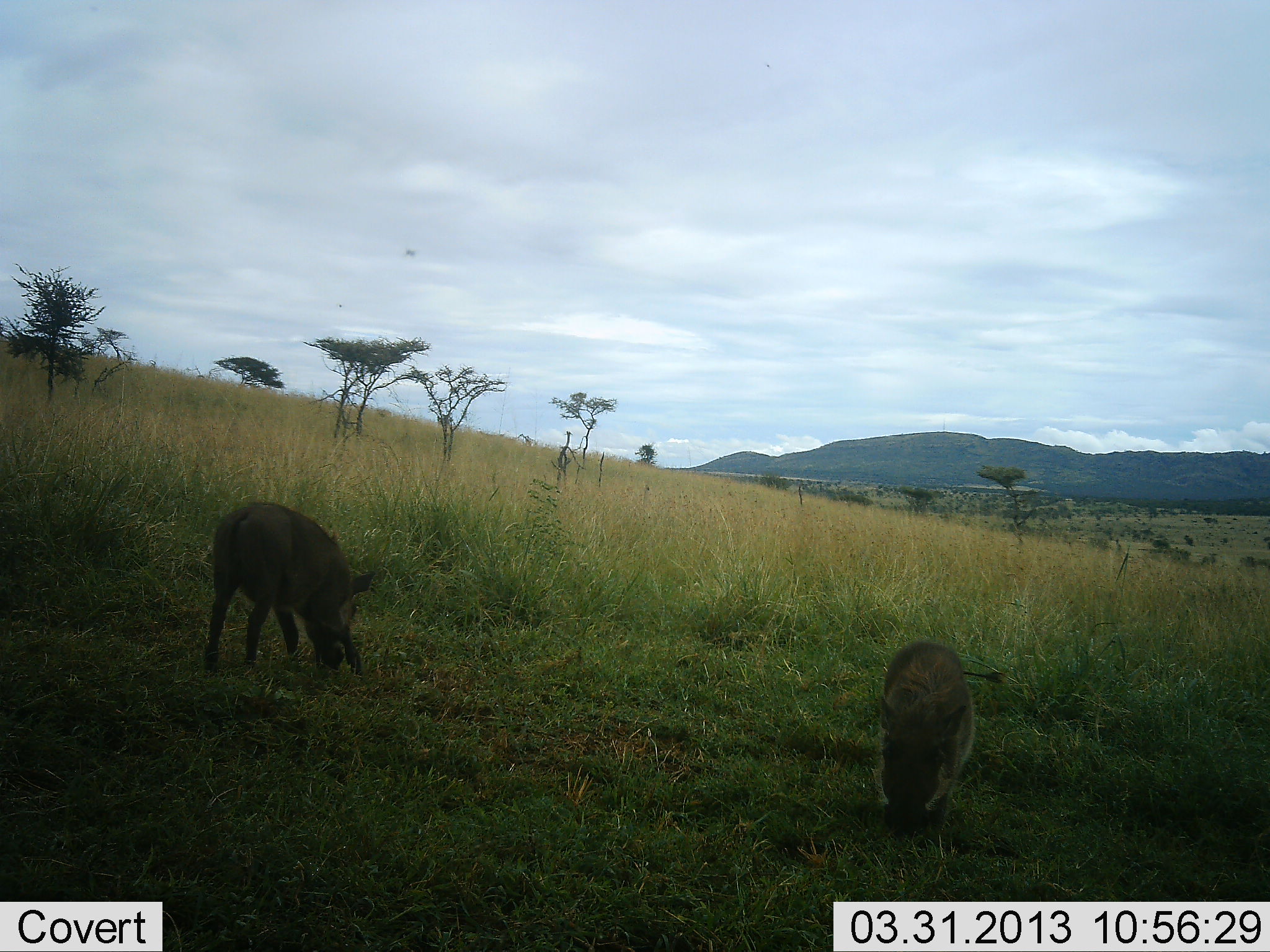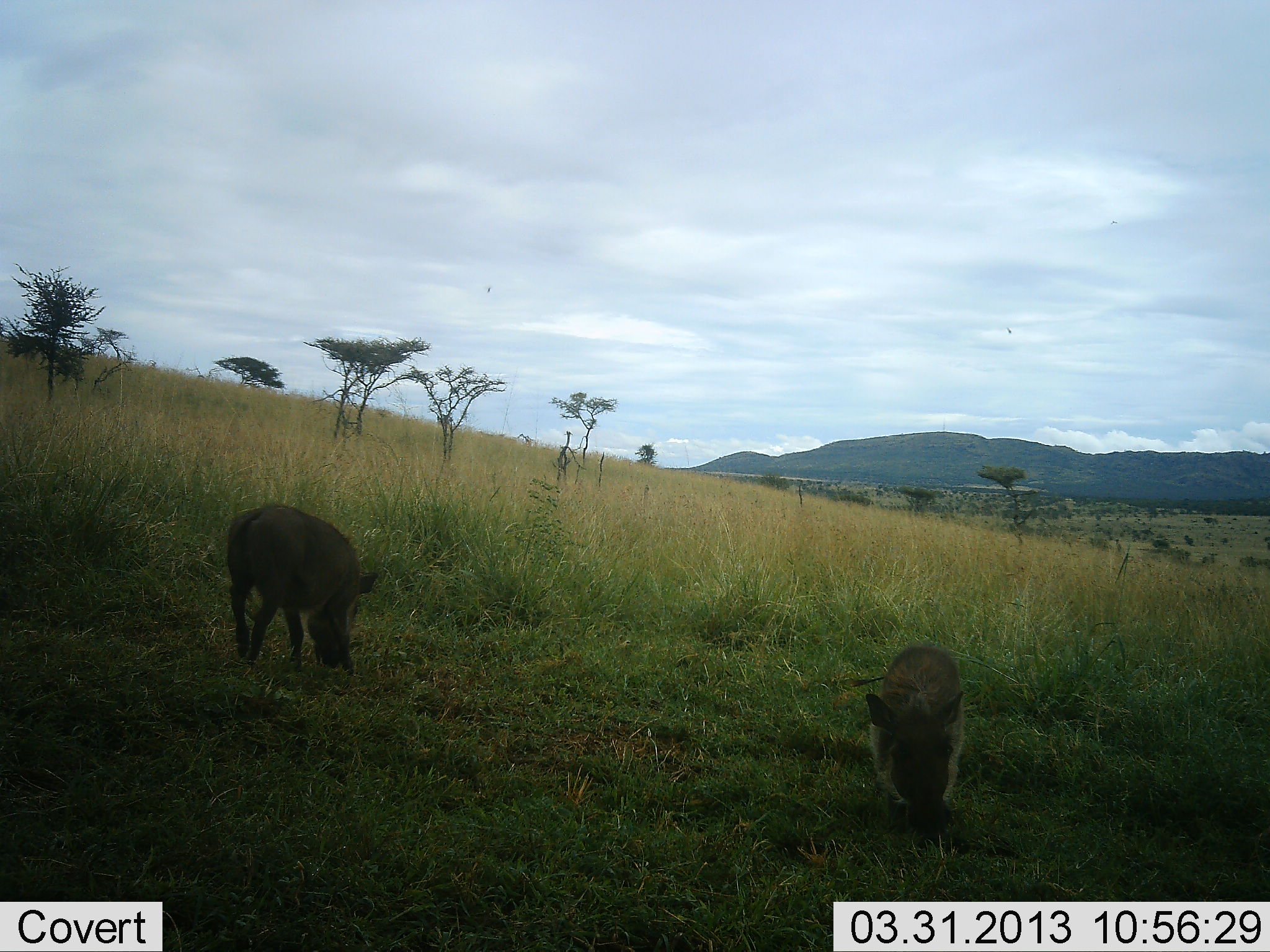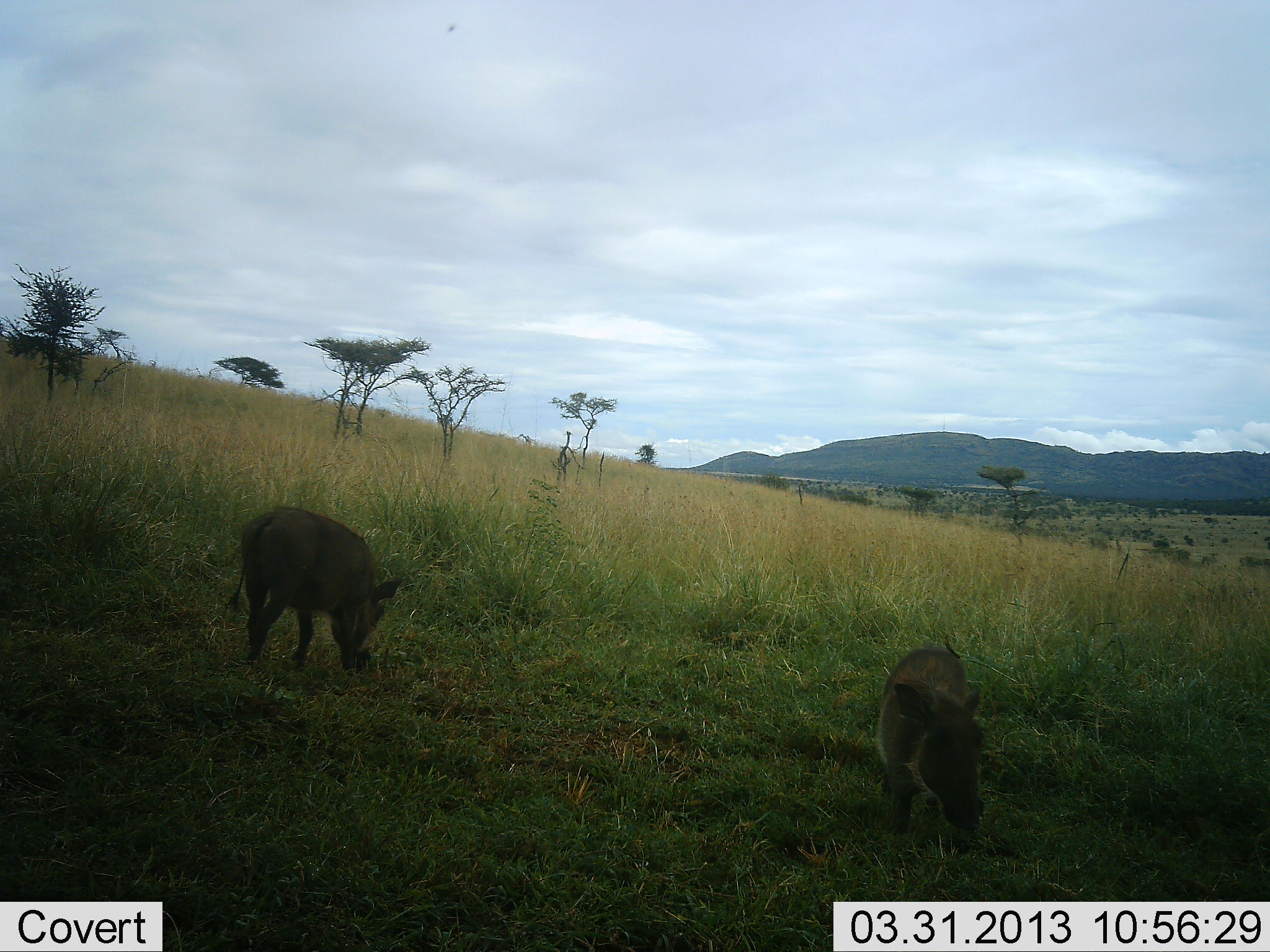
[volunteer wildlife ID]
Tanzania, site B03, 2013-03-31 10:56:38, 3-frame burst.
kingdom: Animalia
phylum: Chordata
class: Mammalia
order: Artiodactyla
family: Suidae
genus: Phacochoerus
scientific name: Phacochoerus africanus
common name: warthog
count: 2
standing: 26%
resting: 4%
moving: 19%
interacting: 0%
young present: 7%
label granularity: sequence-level